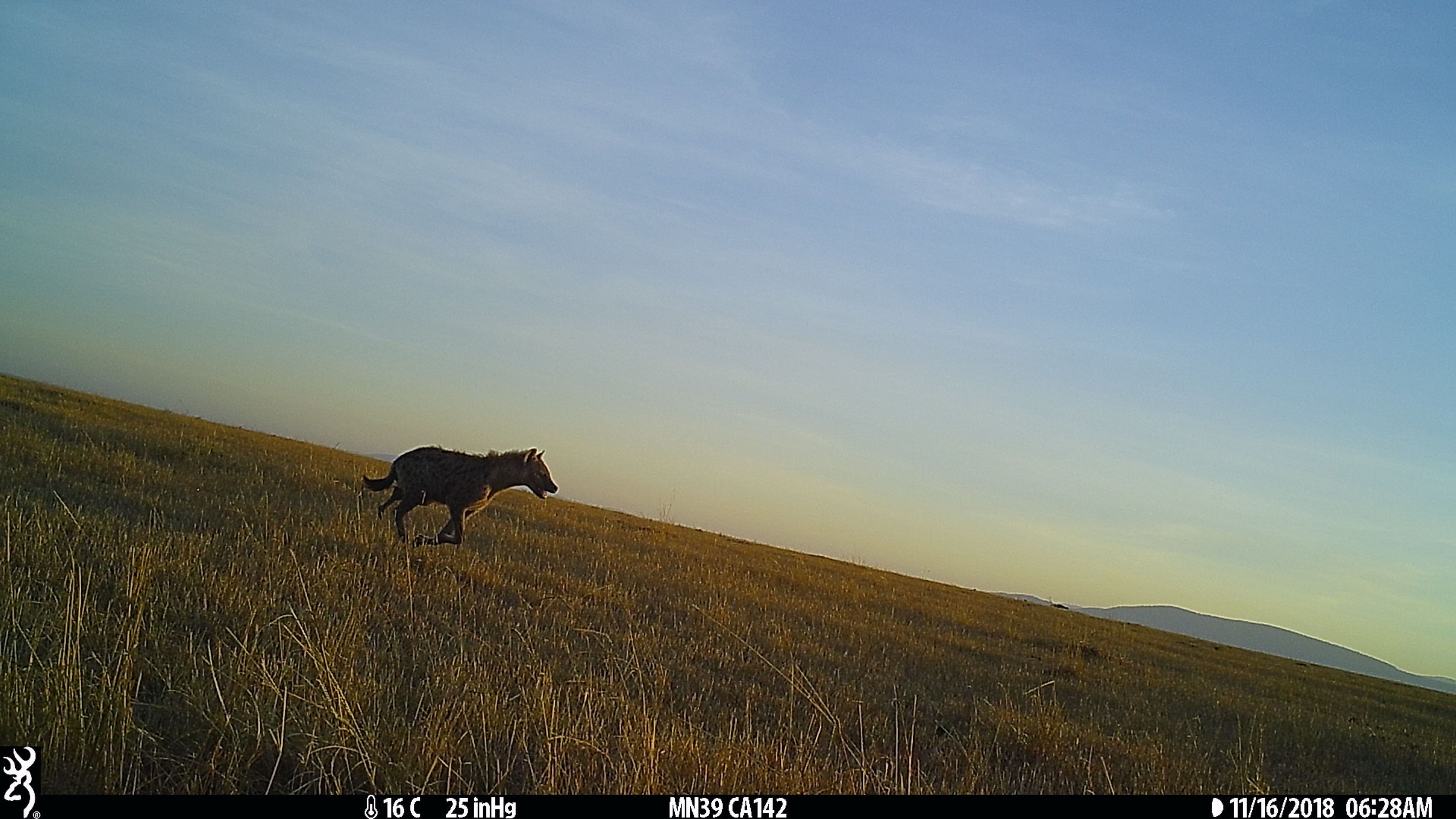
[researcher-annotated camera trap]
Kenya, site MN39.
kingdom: Animalia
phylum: Chordata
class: Mammalia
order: Carnivora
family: Hyaenidae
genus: Crocuta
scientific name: Crocuta crocuta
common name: spotted hyena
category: hyena spotted